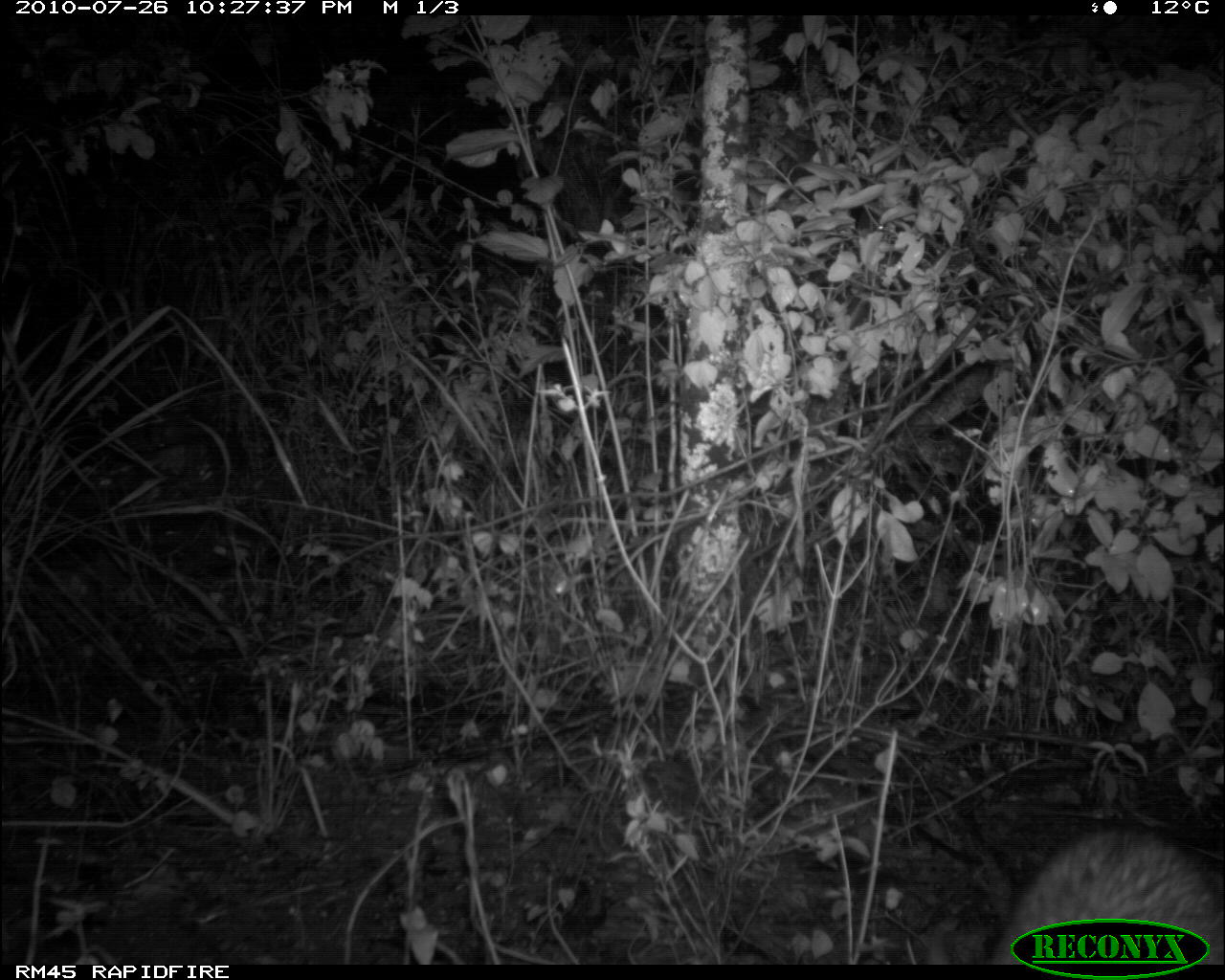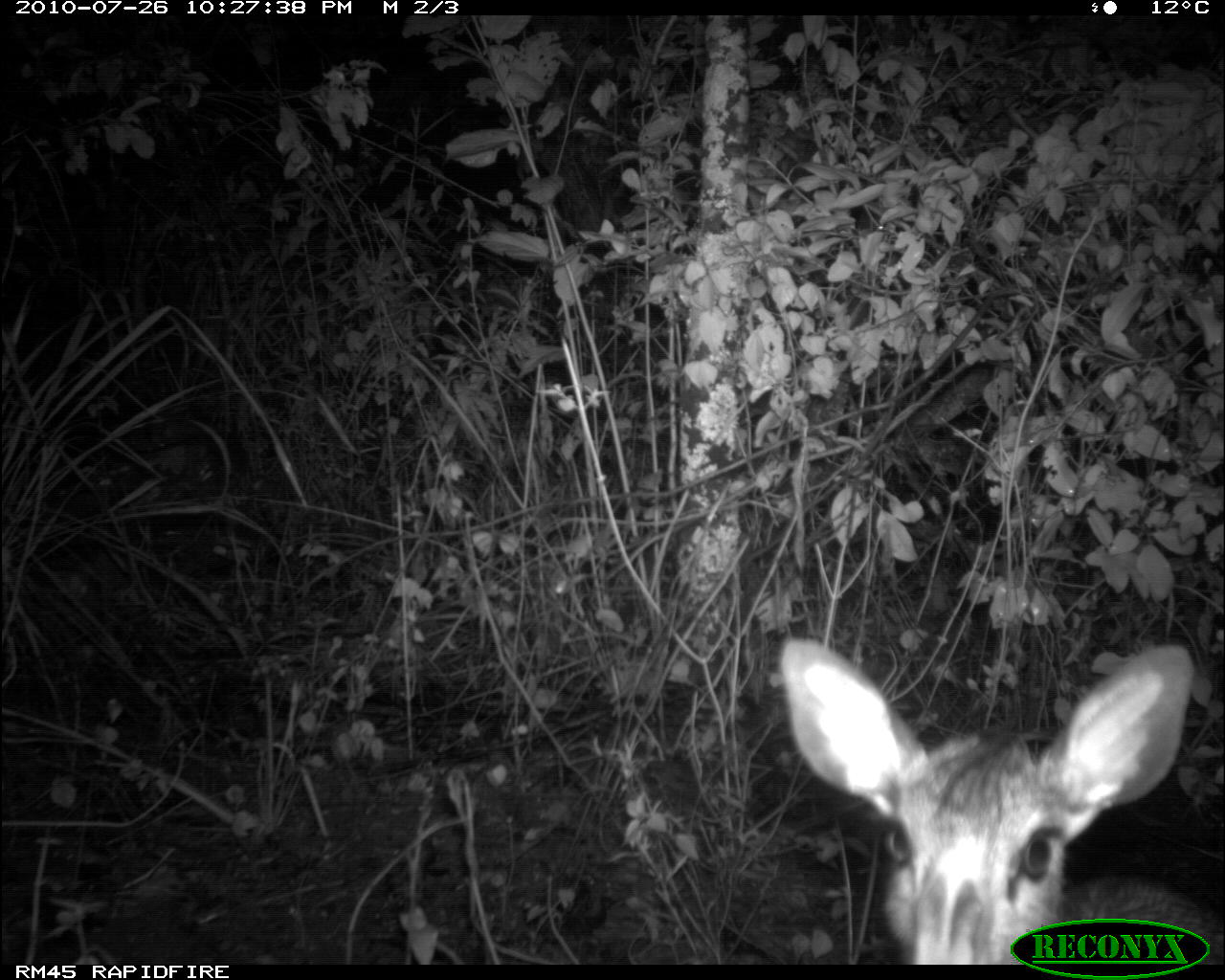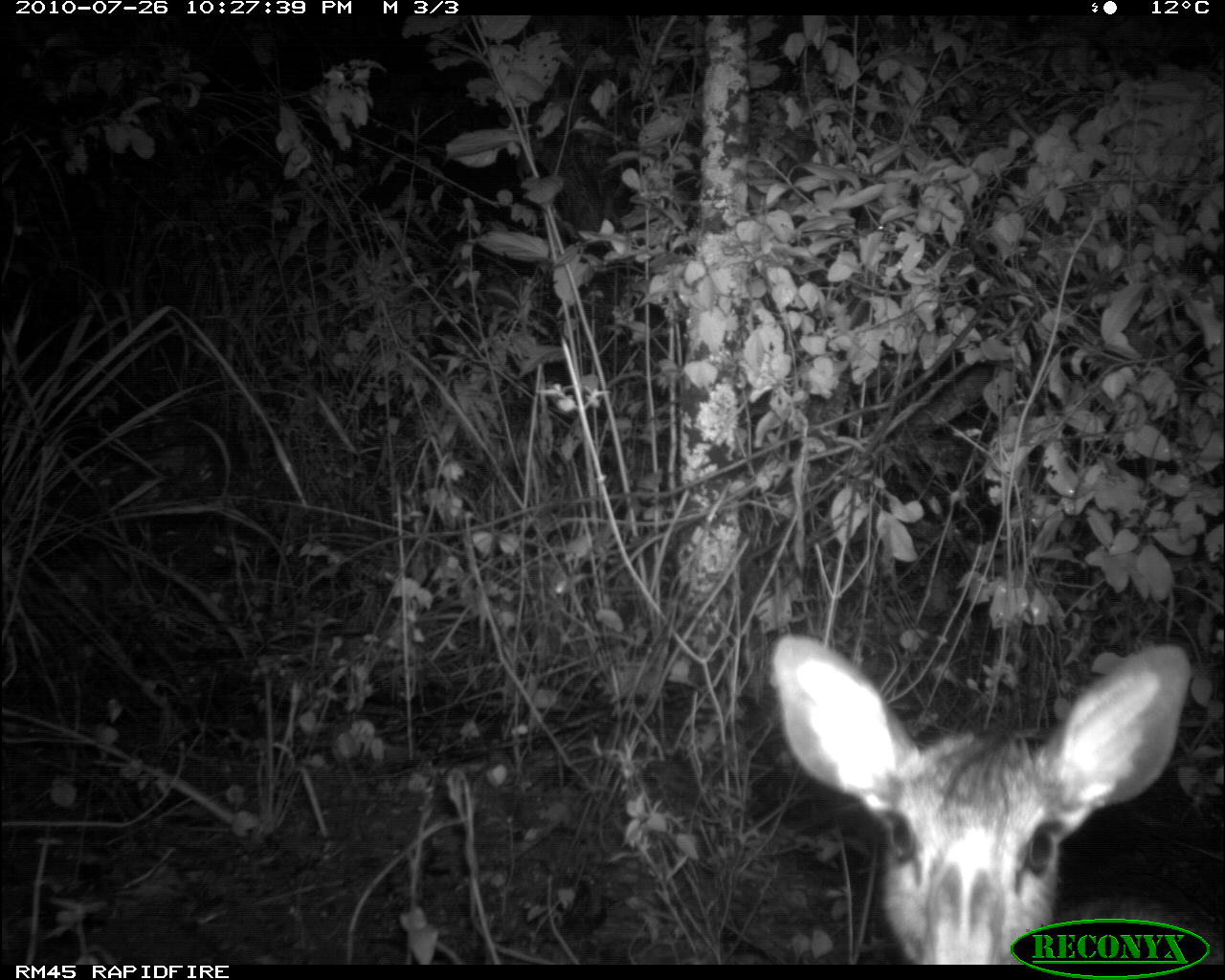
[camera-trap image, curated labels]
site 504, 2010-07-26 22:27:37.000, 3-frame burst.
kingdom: Animalia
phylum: Chordata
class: Mammalia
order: Artiodactyla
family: Bovidae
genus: Madoqua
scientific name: Madoqua guentheri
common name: günther's dik-dik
Madoqua guentheri (günther's dik-dik), count 1.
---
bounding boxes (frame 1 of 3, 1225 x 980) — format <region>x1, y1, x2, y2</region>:
madoqua guentheri: <region>990, 822, 1225, 964</region>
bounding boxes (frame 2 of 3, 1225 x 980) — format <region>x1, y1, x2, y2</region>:
madoqua guentheri: <region>776, 631, 1223, 965</region>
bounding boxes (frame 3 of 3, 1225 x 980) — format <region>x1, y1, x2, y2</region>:
madoqua guentheri: <region>767, 635, 1223, 965</region>